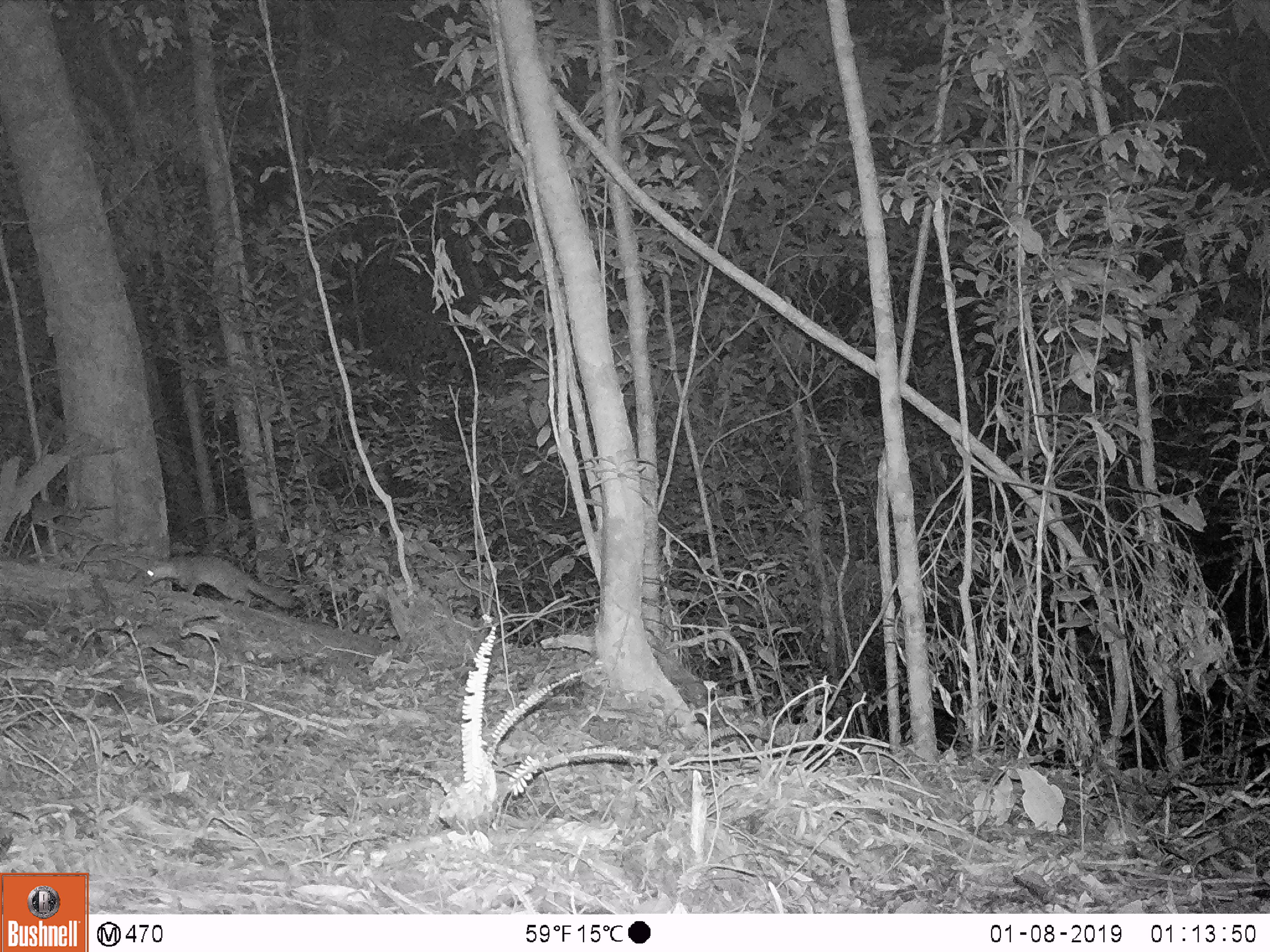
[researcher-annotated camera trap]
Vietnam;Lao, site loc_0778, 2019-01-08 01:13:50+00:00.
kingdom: Animalia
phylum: Chordata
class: Mammalia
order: Carnivora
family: Mustelidae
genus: Melogale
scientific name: Melogale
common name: ferret badger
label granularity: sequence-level